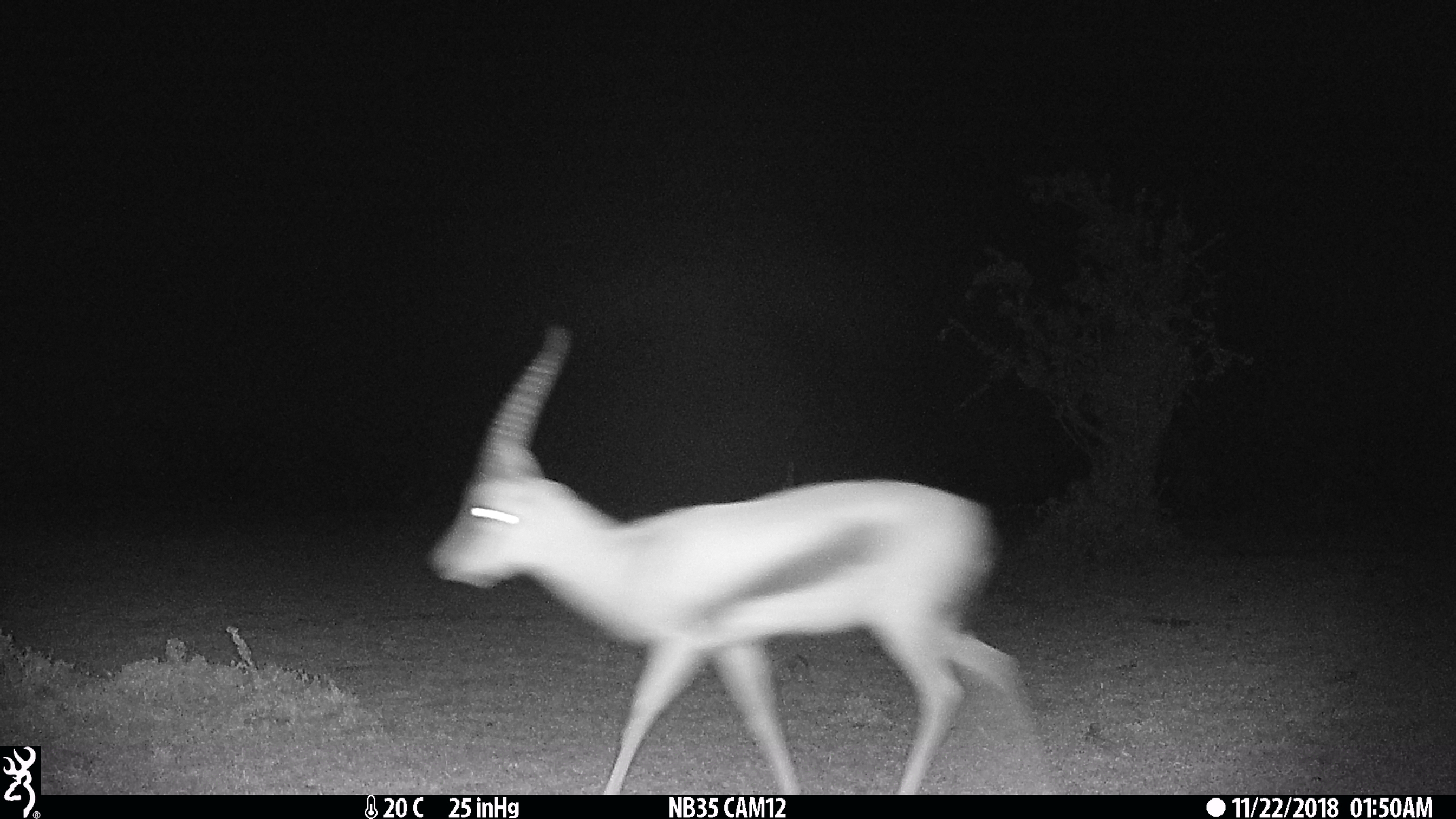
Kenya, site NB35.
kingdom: Animalia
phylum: Chordata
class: Mammalia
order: Artiodactyla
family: Bovidae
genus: Eudorcas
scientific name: Eudorcas thomsonii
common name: thomon's gazelle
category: gazelle thomsons